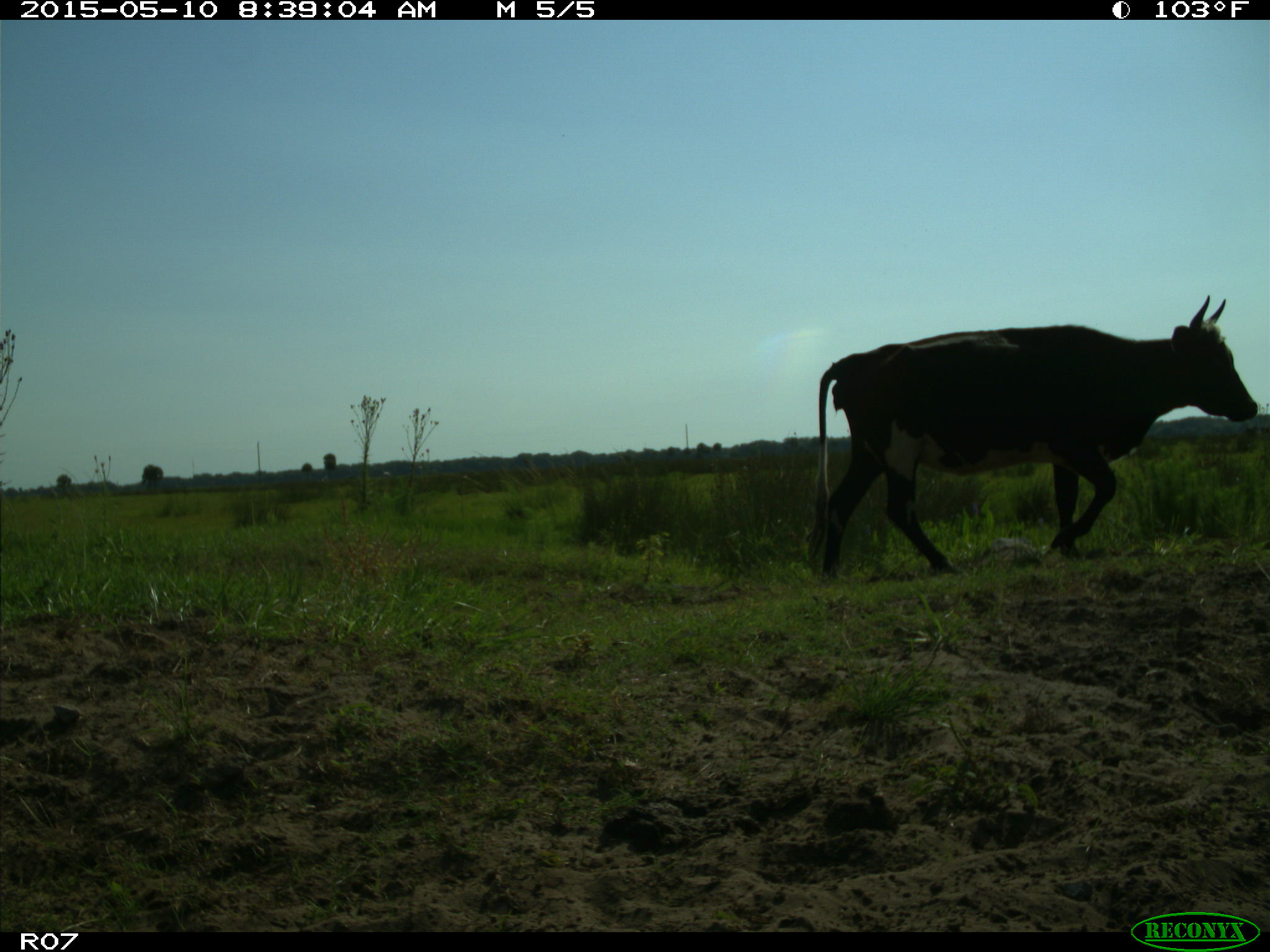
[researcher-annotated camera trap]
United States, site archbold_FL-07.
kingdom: Animalia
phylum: Chordata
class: Mammalia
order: Artiodactyla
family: Bovidae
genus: Bos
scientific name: Bos taurus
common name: domestic cow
Bos taurus (domestic cow).